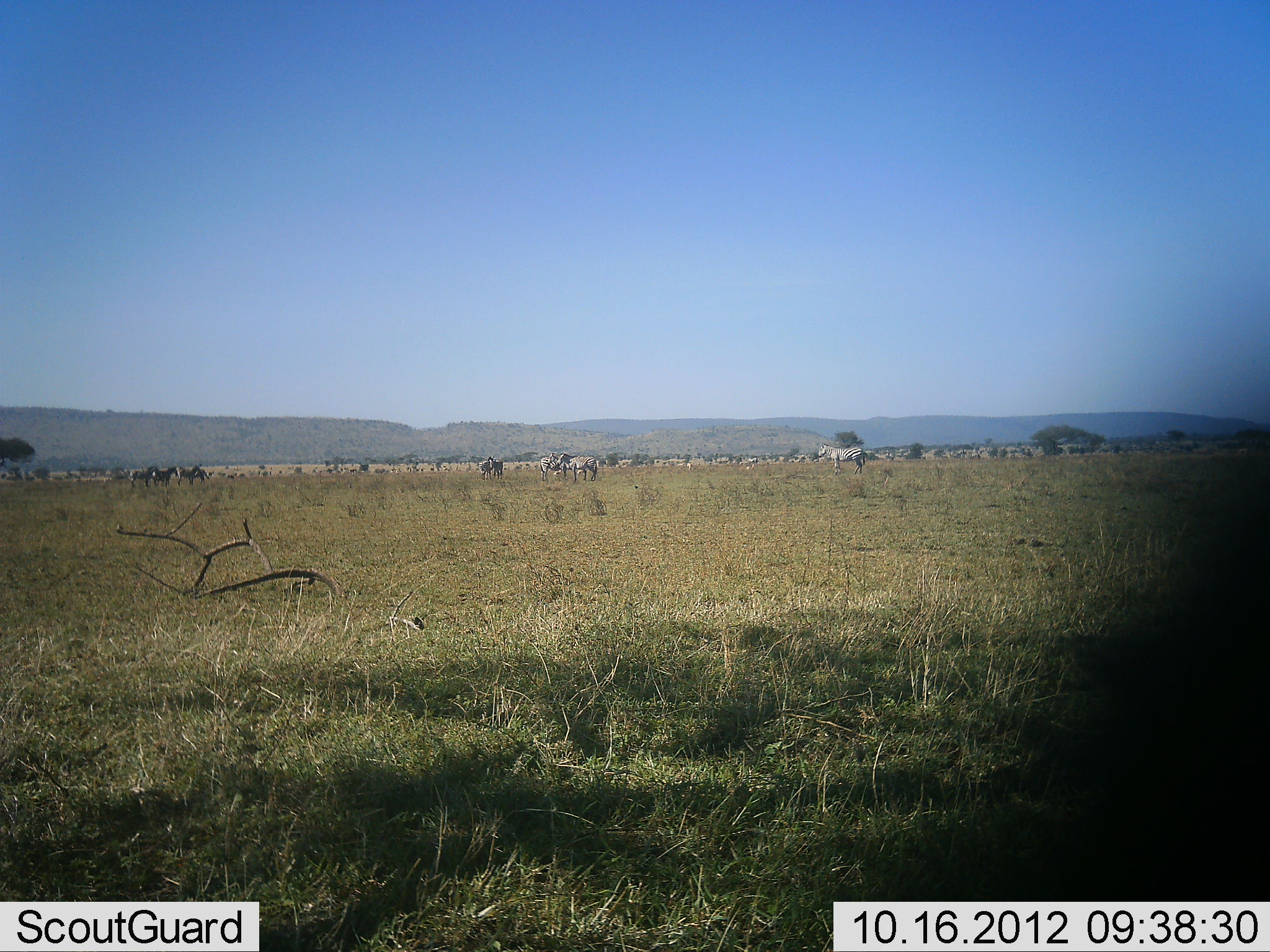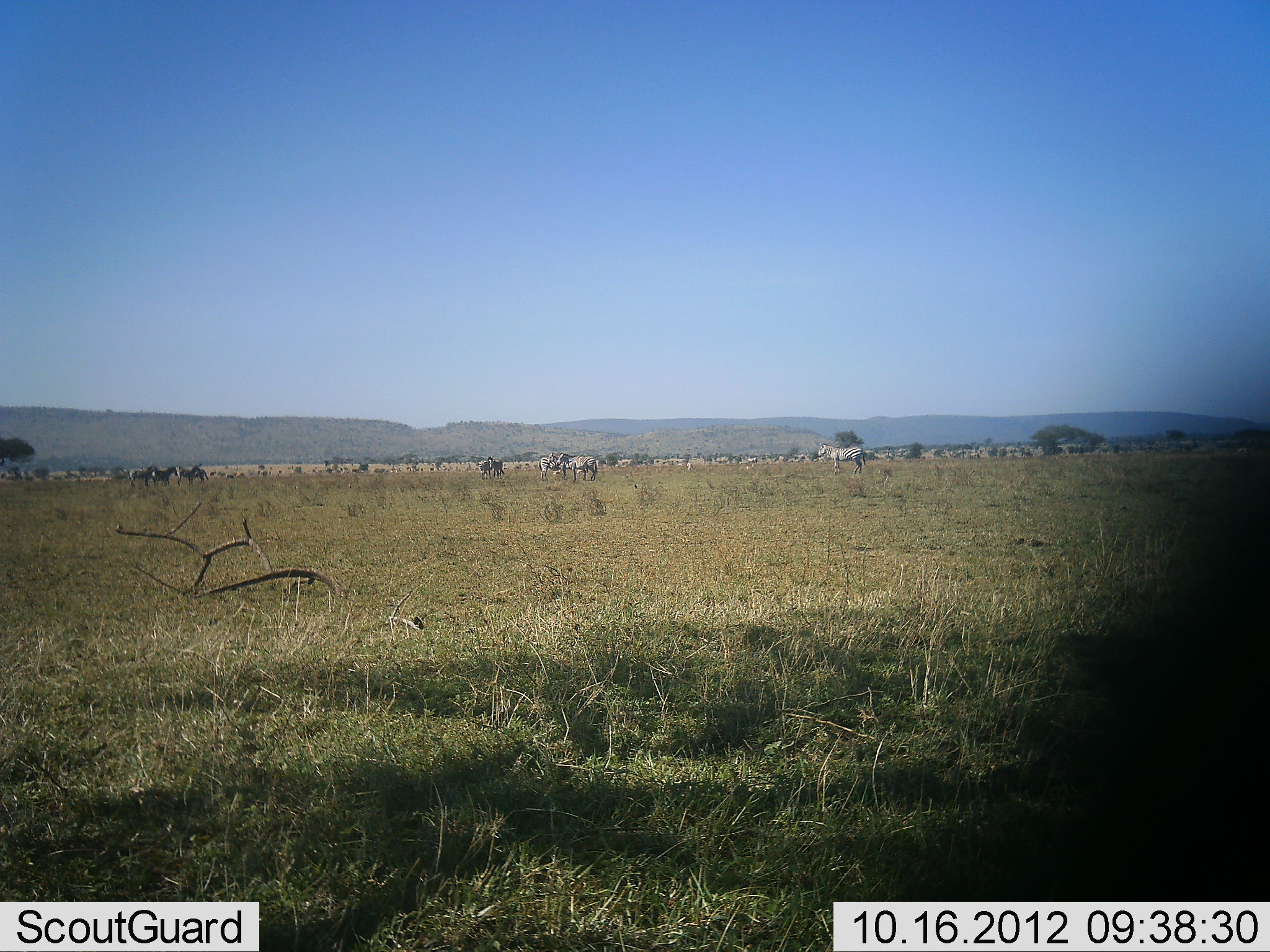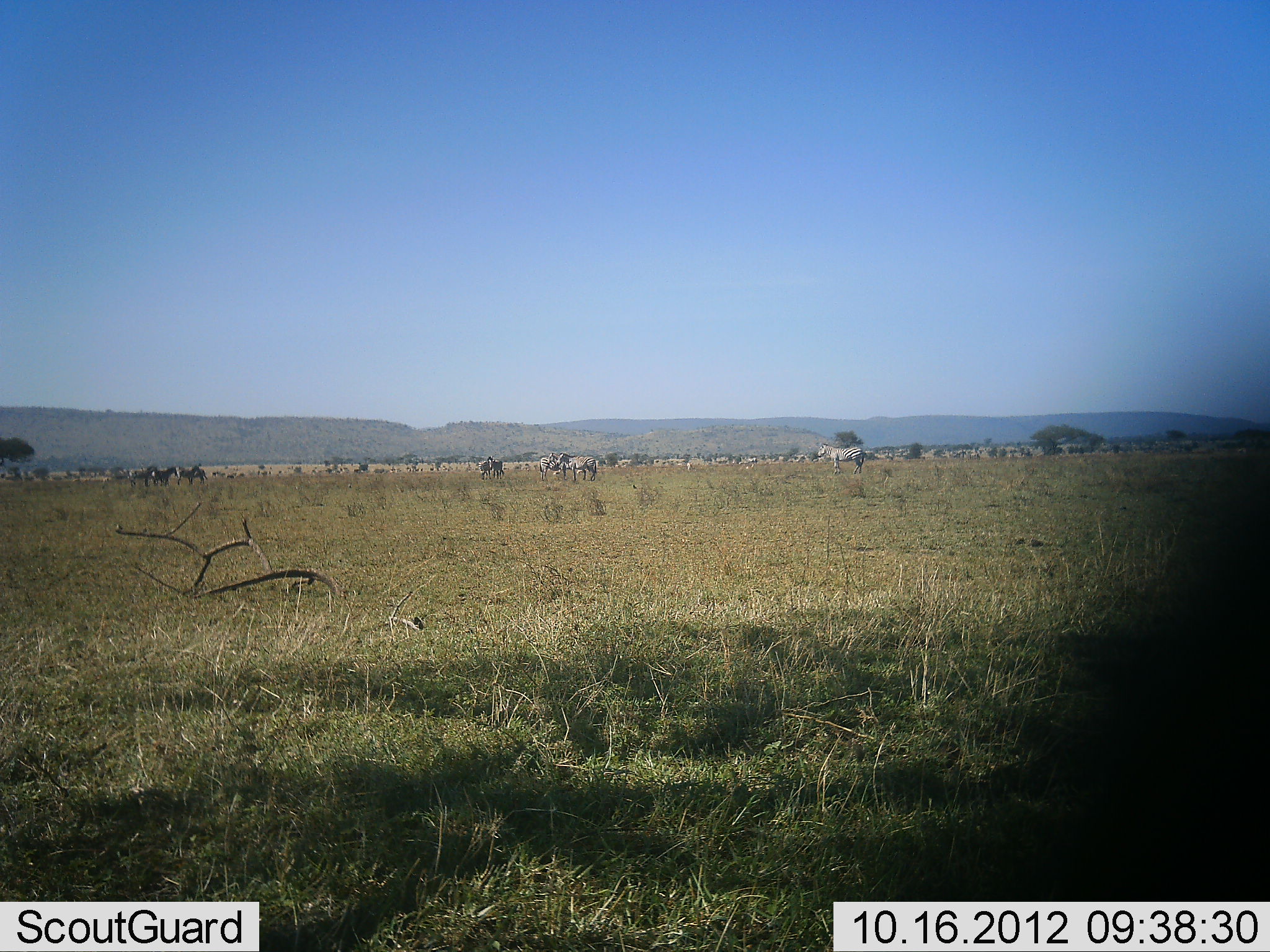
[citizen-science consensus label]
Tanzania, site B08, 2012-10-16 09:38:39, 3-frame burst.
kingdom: Animalia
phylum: Chordata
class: Mammalia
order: Perissodactyla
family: Equidae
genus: Equus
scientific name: Equus quagga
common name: plains zebra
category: zebra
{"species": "zebra (plains zebra) (Equus quagga)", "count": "11-50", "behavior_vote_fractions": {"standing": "90%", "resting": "20%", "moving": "50%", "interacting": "30%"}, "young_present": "0%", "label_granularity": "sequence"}